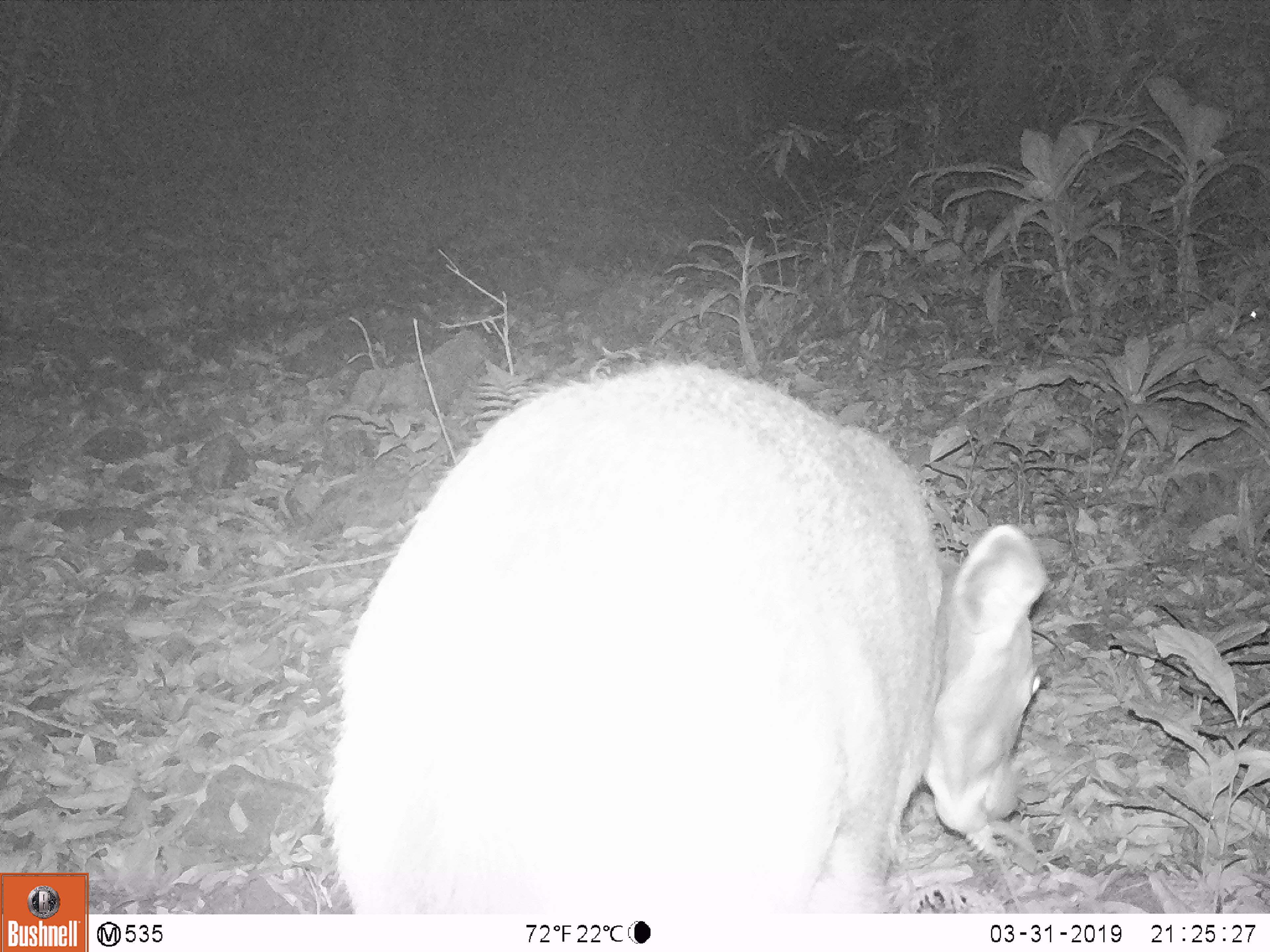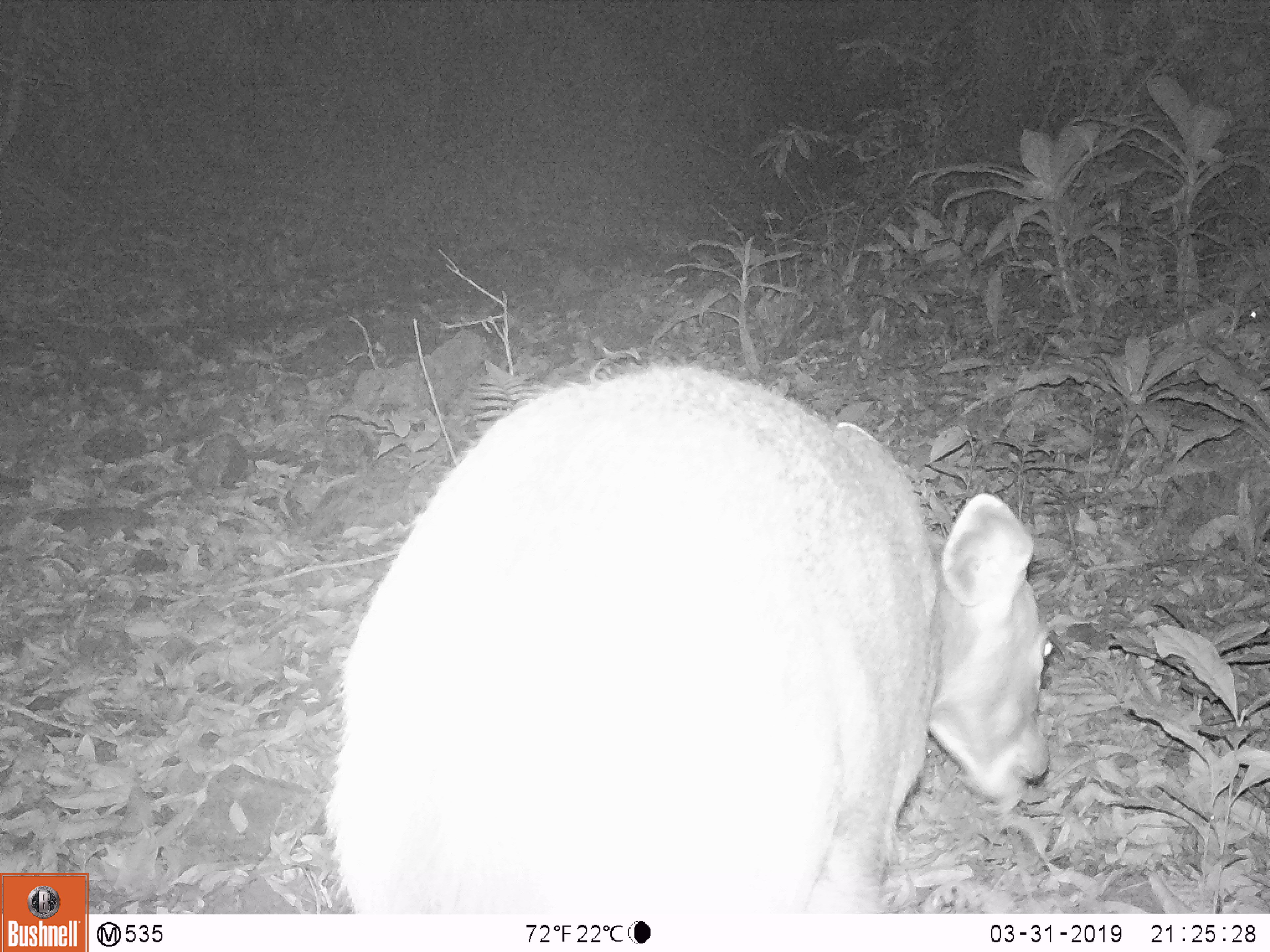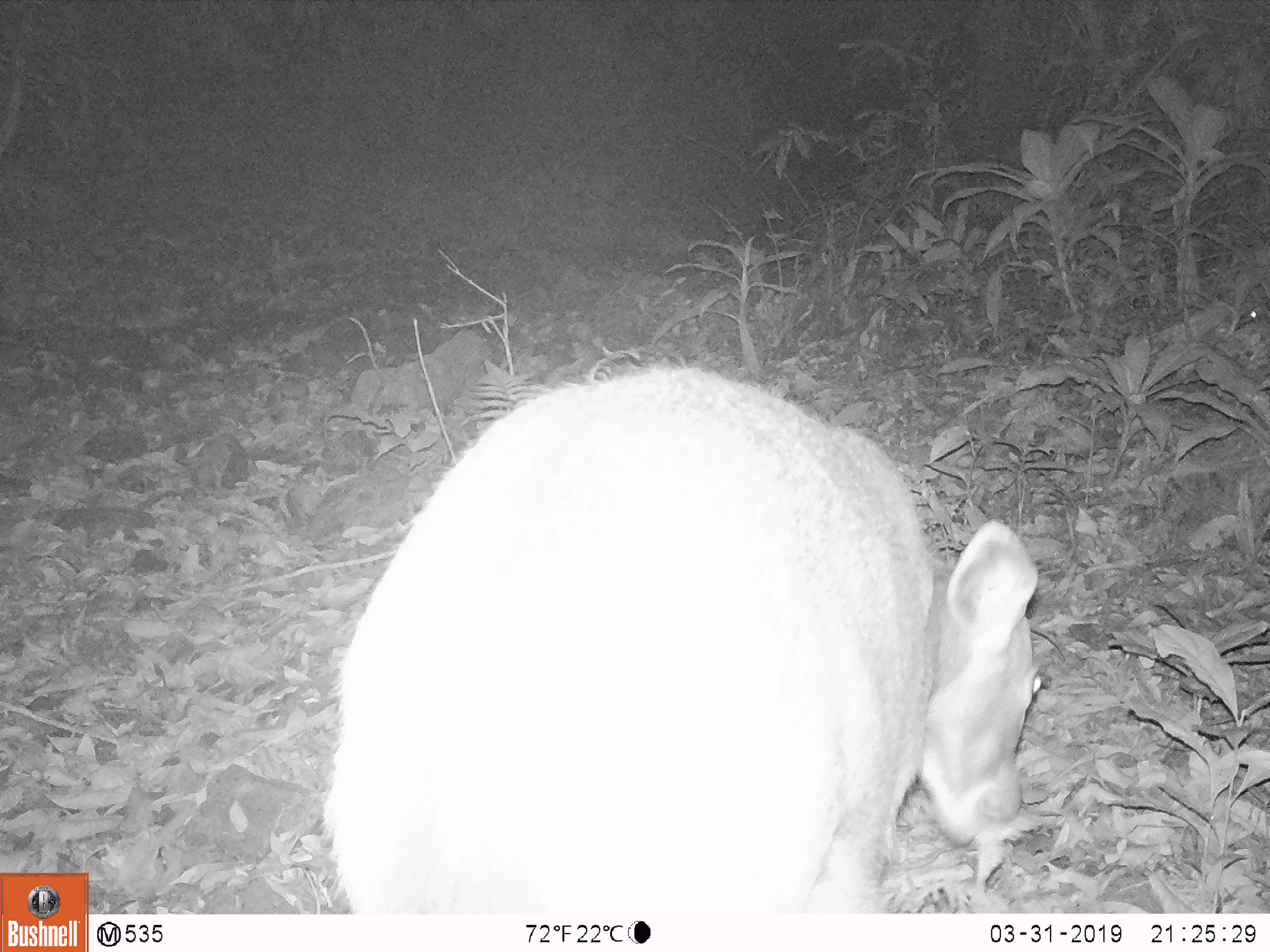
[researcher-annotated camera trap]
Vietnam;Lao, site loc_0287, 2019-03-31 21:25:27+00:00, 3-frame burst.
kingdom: Animalia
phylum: Chordata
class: Mammalia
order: Artiodactyla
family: Cervidae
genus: Rusa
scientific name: Rusa unicolor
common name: sambar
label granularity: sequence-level